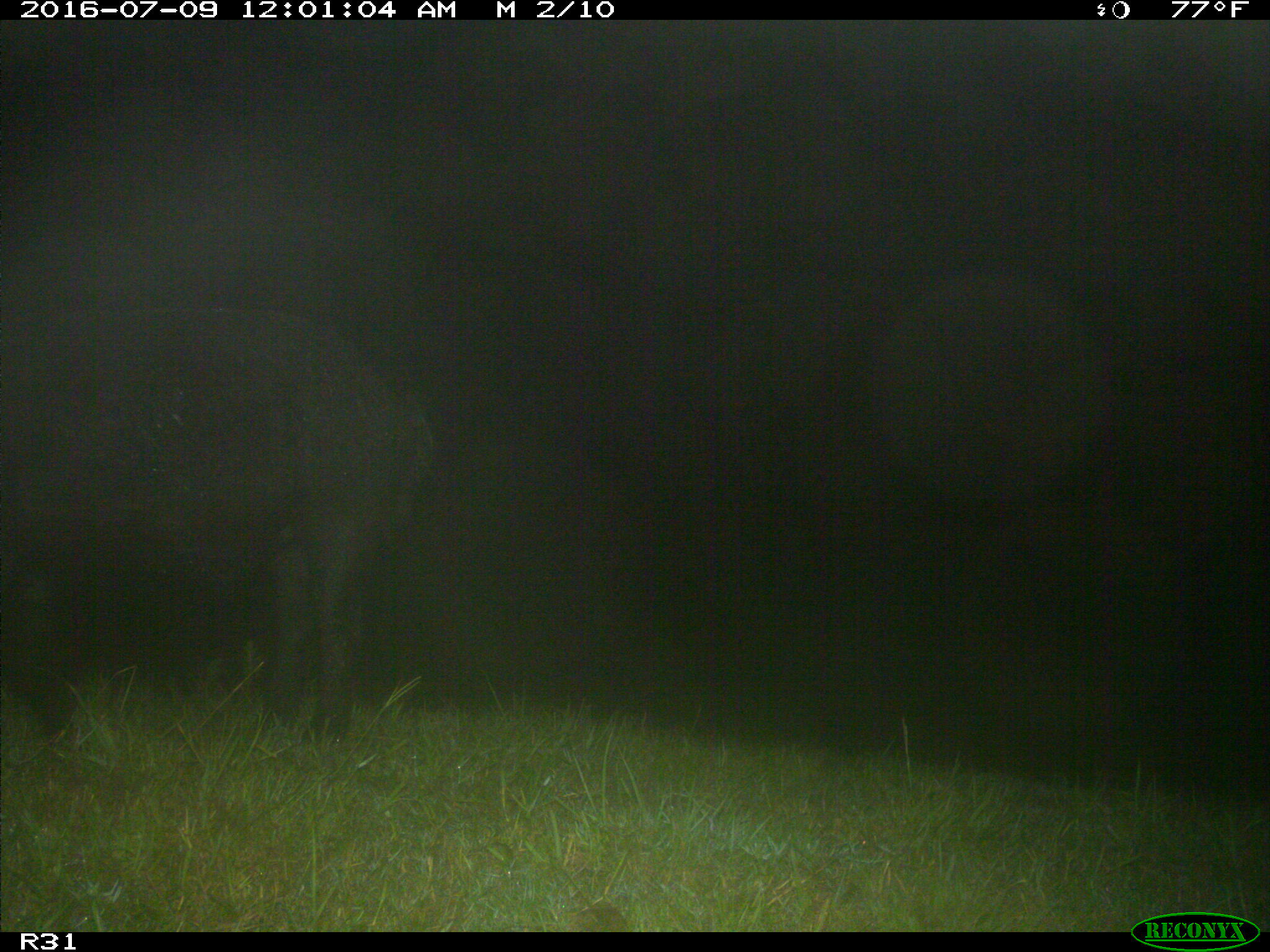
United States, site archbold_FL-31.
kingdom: Animalia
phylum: Chordata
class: Mammalia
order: Artiodactyla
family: Suidae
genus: Sus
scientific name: Sus scrofa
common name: wild boar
Sus scrofa (wild boar).